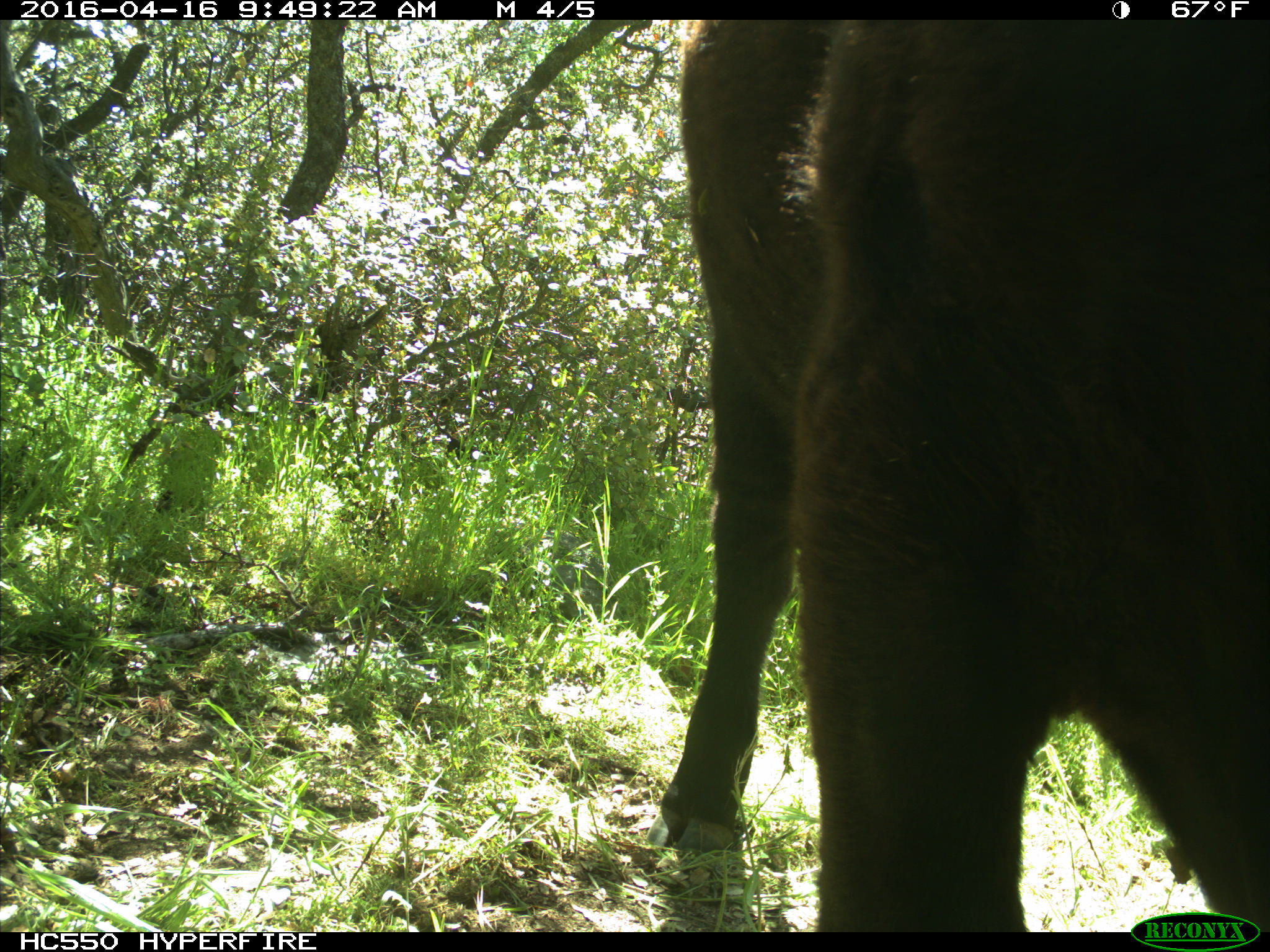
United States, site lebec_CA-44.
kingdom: Animalia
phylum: Chordata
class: Mammalia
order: Artiodactyla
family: Bovidae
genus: Bos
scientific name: Bos taurus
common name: domestic cow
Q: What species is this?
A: Bos taurus (domestic cow).